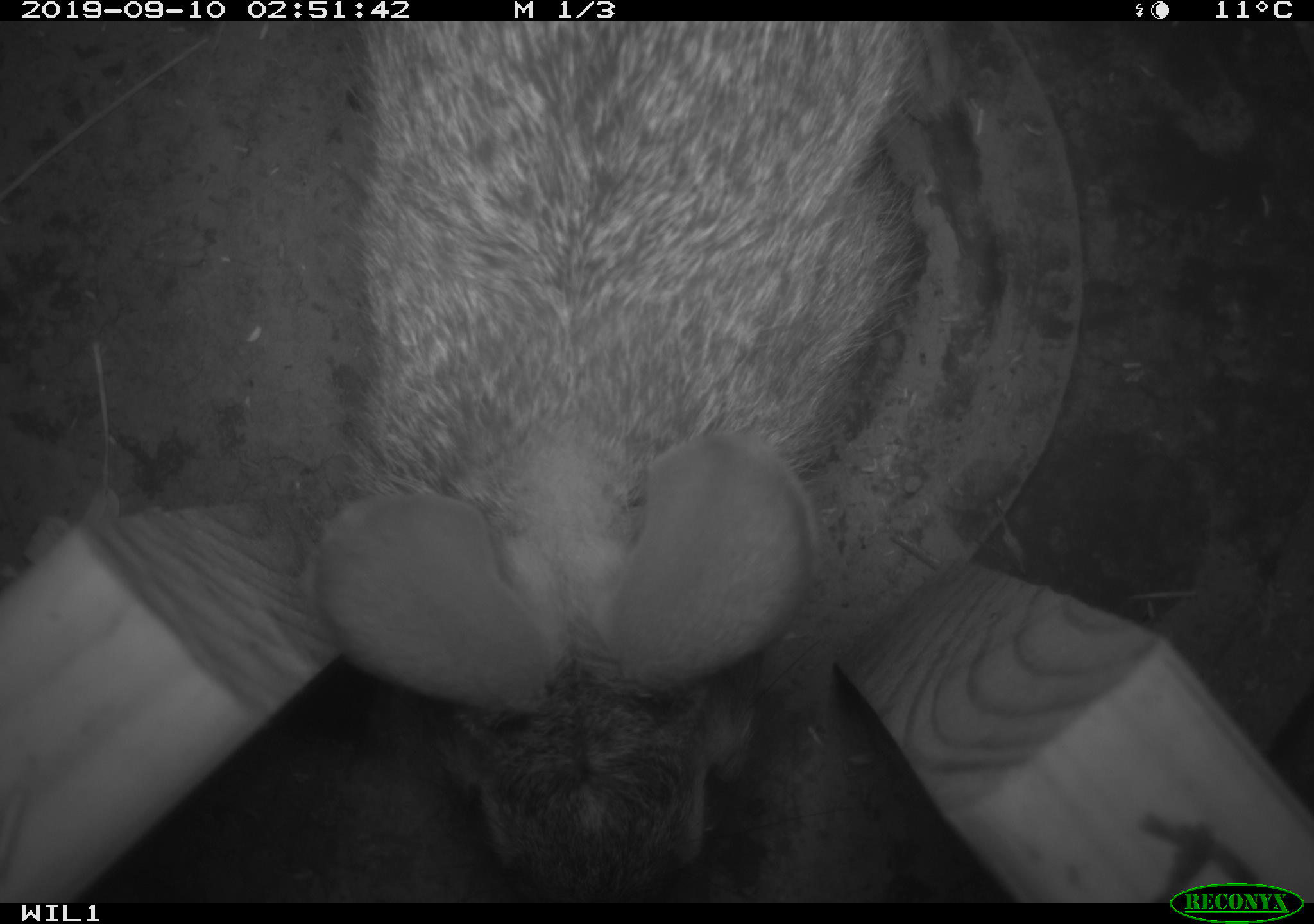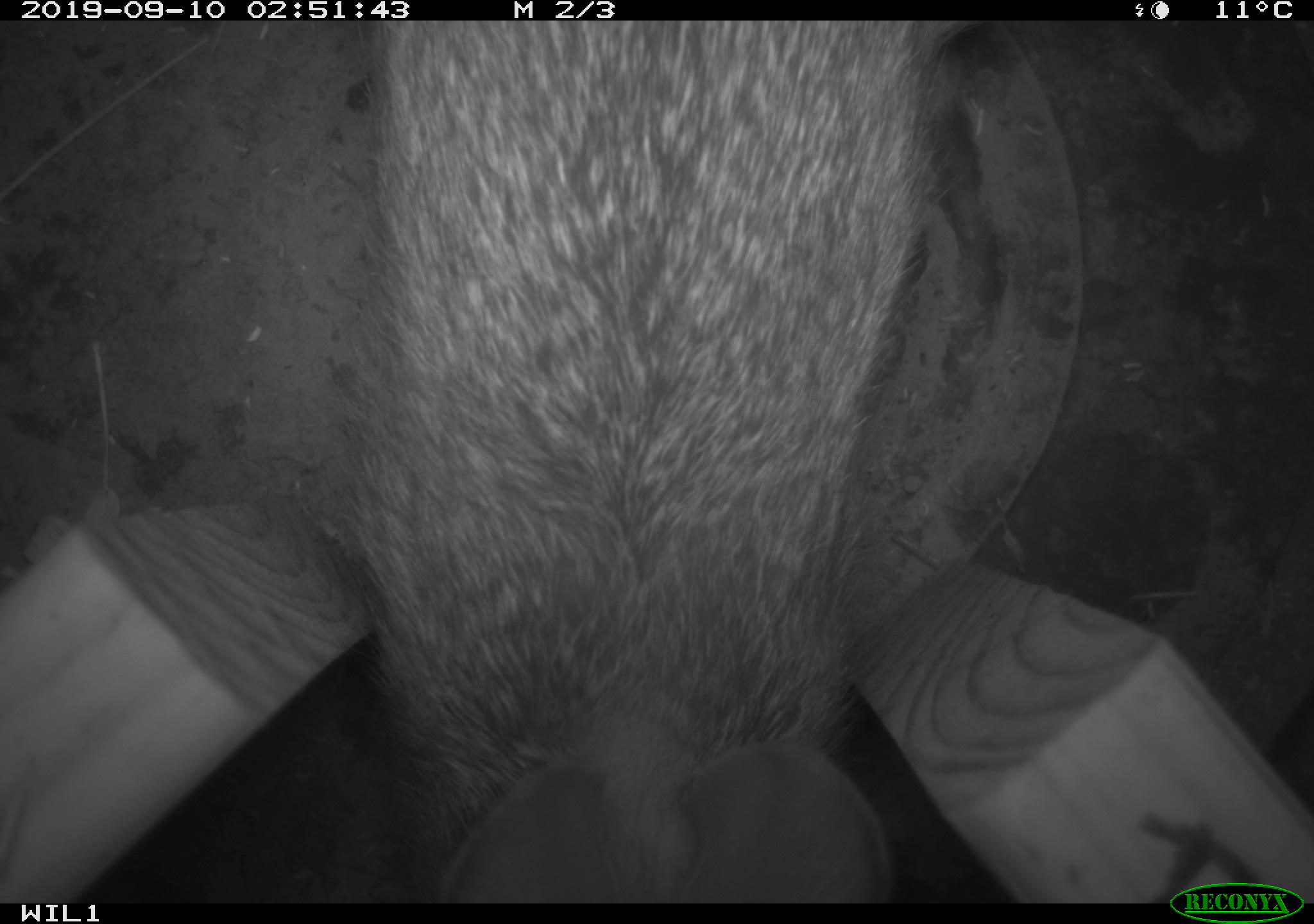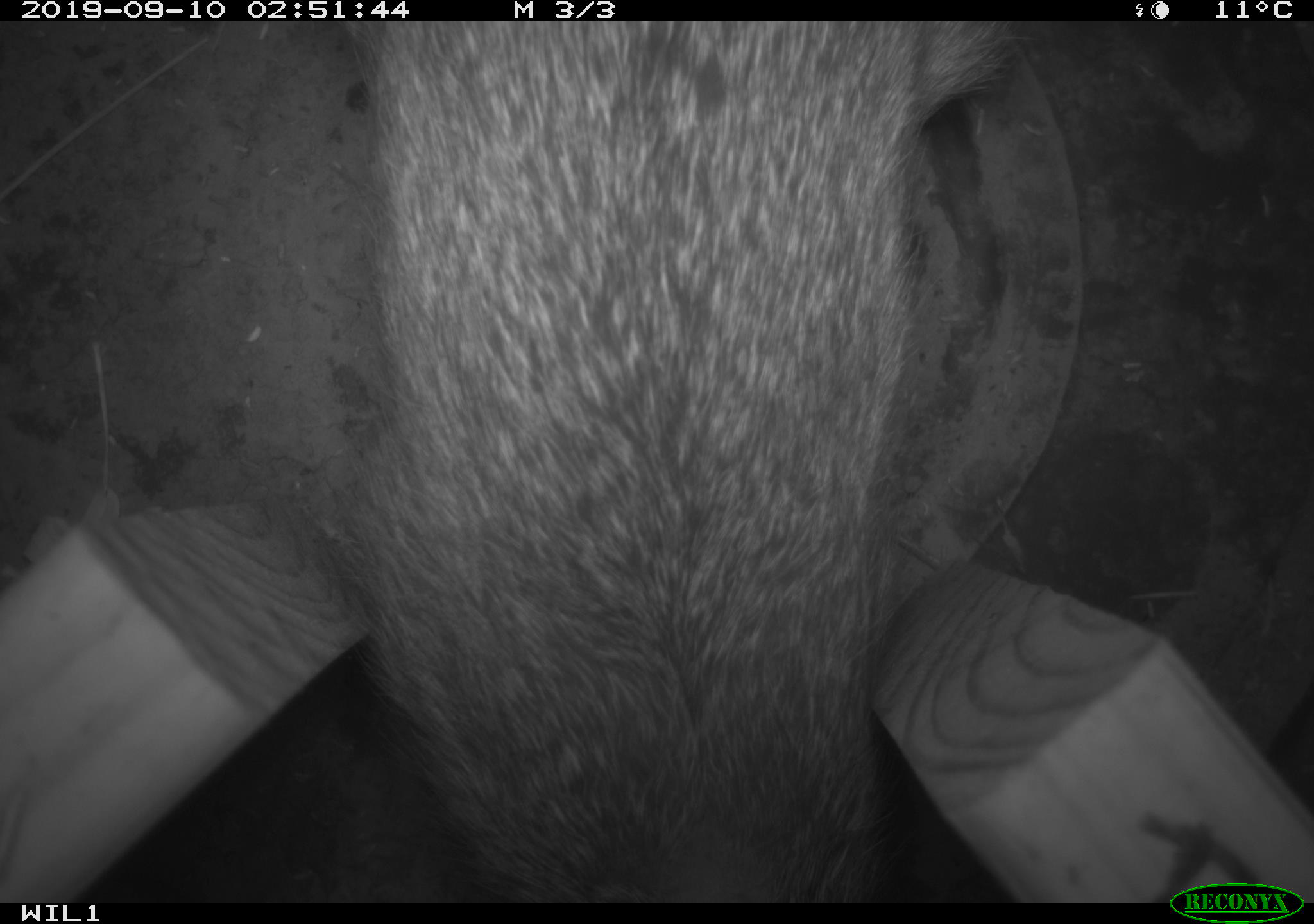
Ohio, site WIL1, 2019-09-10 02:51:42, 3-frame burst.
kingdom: Animalia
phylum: Chordata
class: Mammalia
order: Lagomorpha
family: Leporidae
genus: Sylvilagus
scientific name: Sylvilagus floridanus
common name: eastern cottontail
Eastern cottontail (Sylvilagus floridanus).